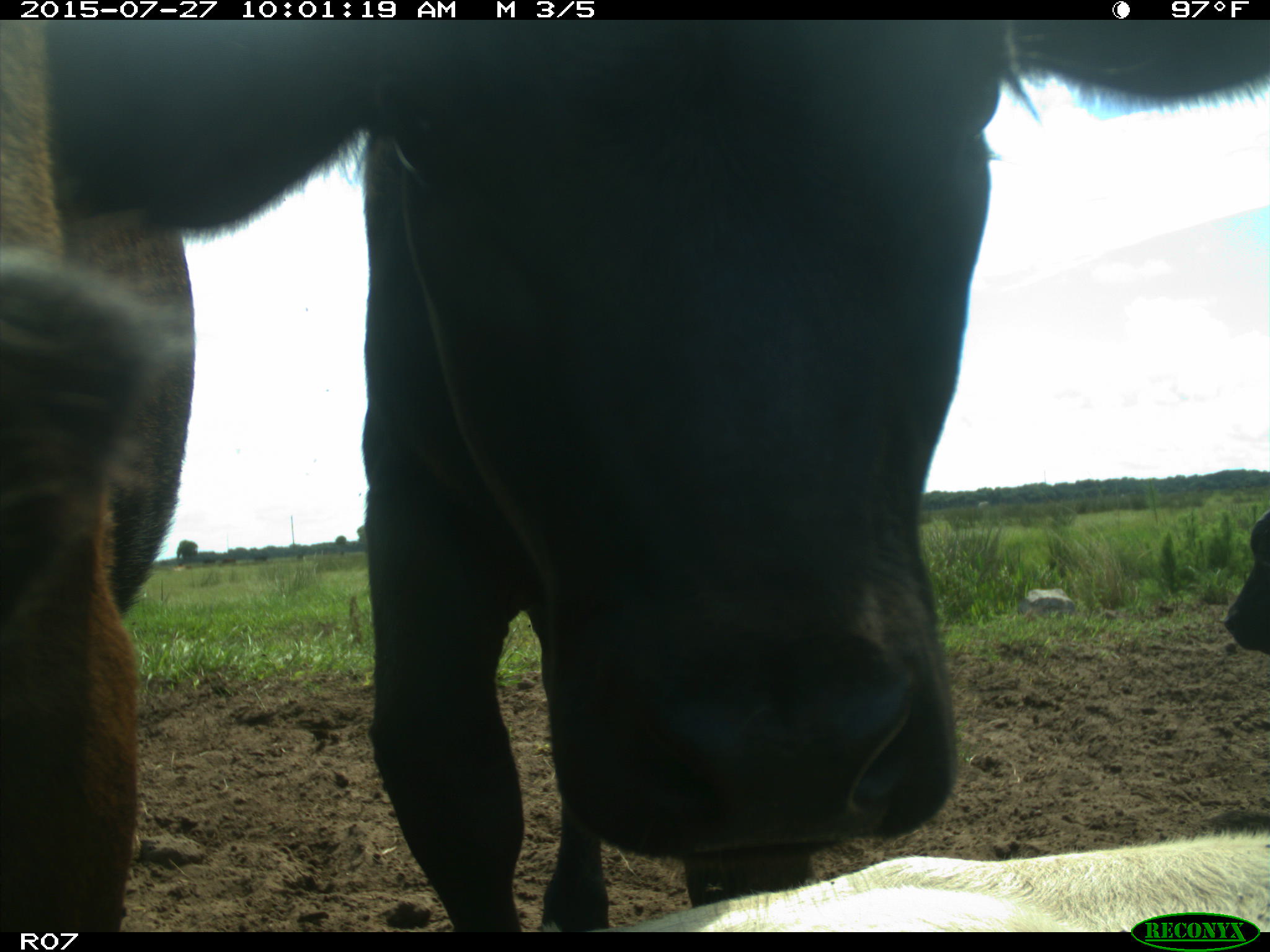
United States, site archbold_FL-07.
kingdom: Animalia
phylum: Chordata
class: Mammalia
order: Artiodactyla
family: Bovidae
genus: Bos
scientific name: Bos taurus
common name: domestic cow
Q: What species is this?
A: Bos taurus (domestic cow).